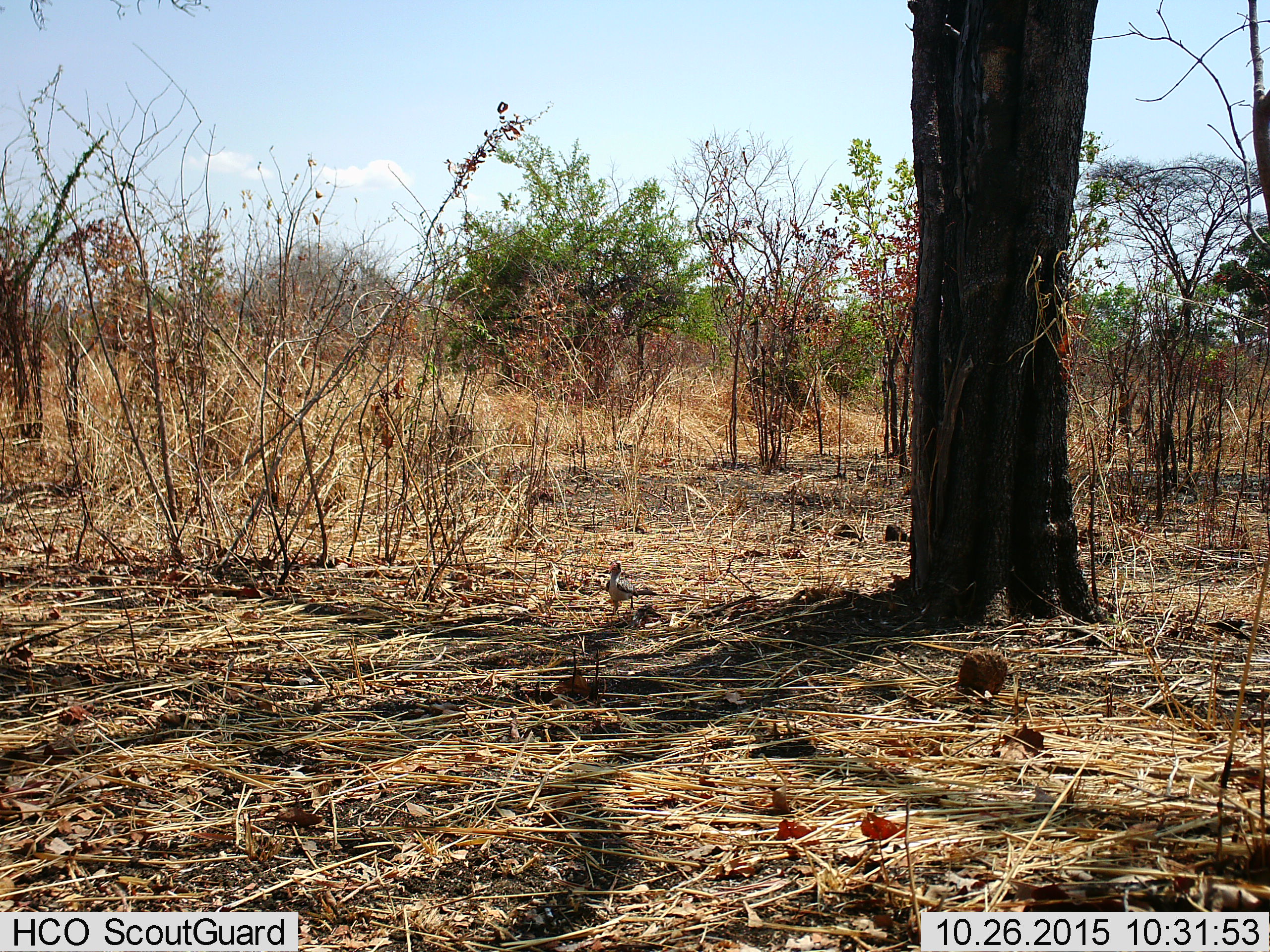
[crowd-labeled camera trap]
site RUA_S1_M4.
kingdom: Animalia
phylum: Chordata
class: Aves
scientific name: Aves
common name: bird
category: birdother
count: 1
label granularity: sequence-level